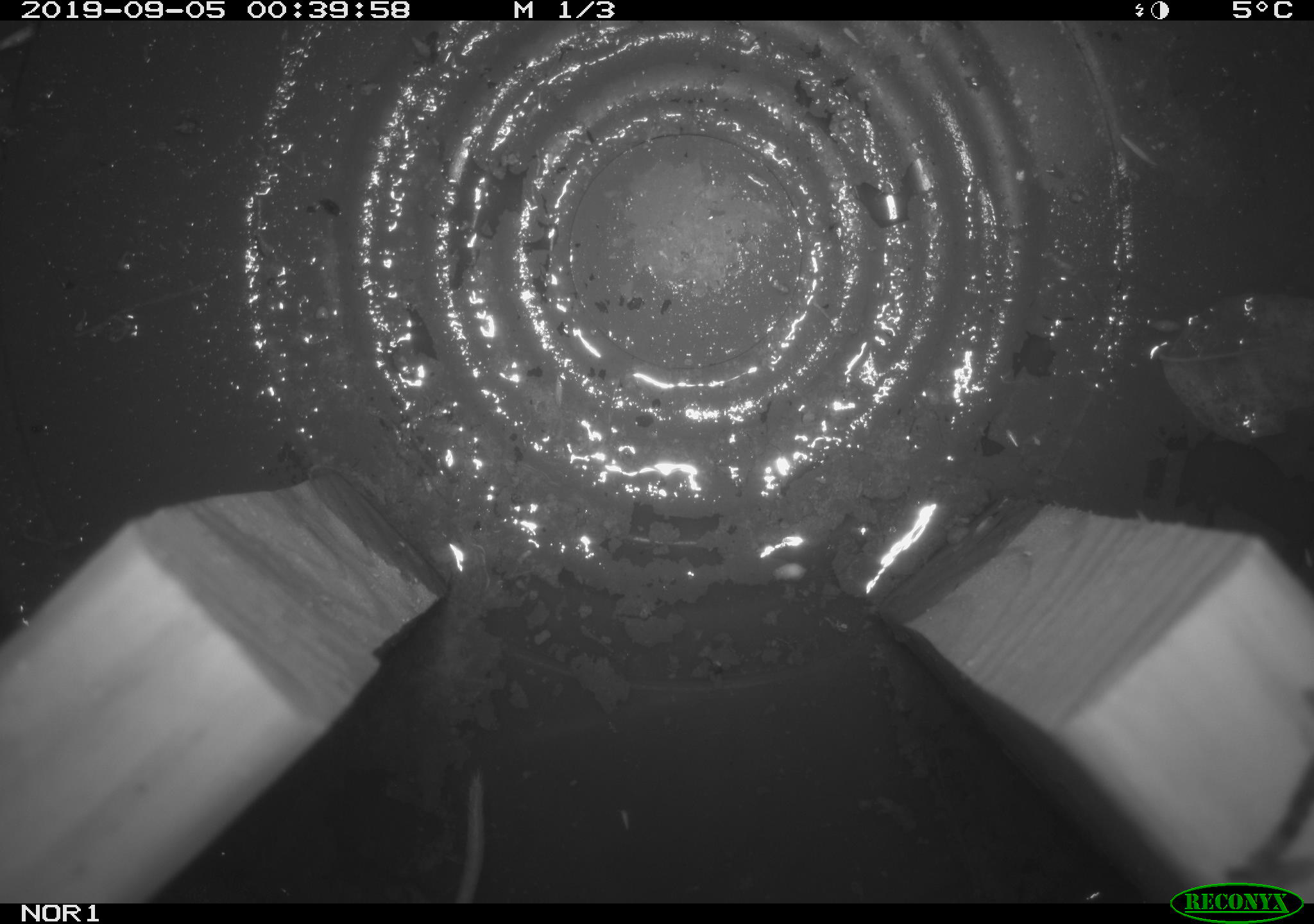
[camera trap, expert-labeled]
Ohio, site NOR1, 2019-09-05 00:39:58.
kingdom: Animalia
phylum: Chordata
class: Mammalia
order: Eulipotyphla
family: Soricidae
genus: Sorex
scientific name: Sorex cinereus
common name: masked shrew